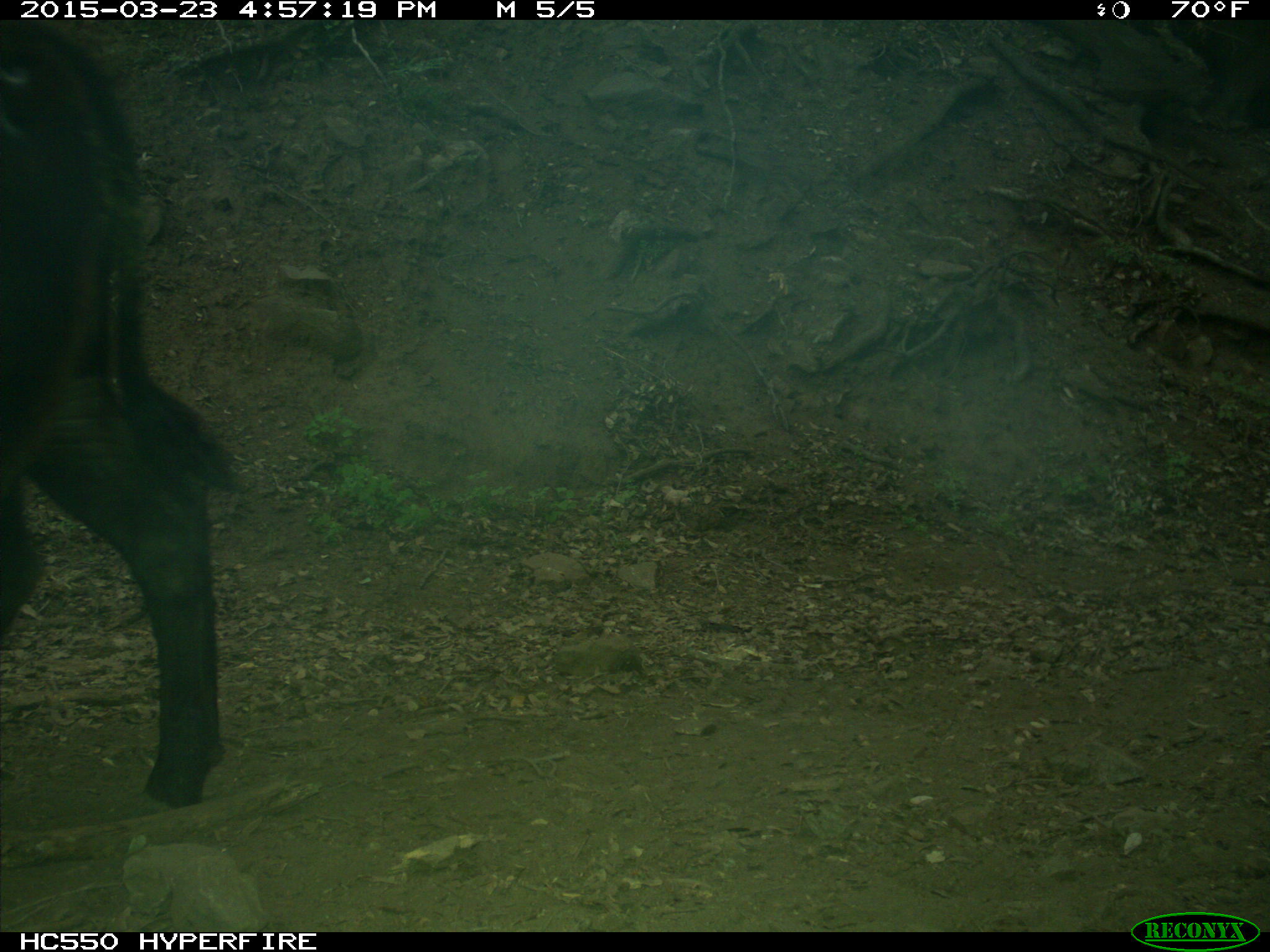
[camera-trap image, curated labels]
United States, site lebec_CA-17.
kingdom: Animalia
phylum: Chordata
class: Mammalia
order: Artiodactyla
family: Bovidae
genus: Bos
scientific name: Bos taurus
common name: domestic cow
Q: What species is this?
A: Bos taurus (domestic cow).